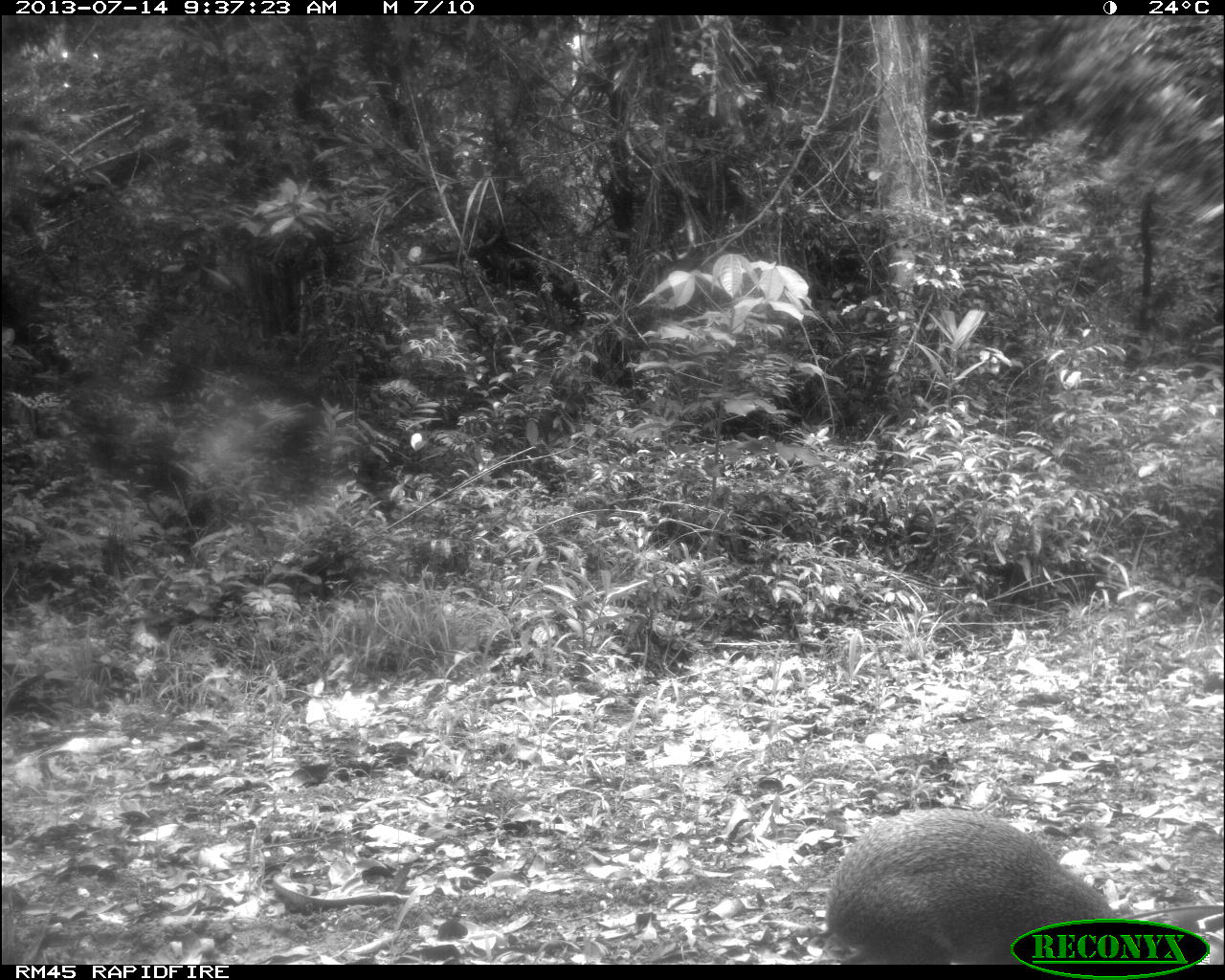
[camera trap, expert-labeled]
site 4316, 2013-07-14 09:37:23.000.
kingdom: Animalia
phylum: Chordata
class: Mammalia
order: Rodentia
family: Dasyproctidae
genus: Dasyprocta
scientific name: Dasyprocta punctata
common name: central american agouti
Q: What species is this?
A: Dasyprocta punctata (central american agouti).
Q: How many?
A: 1.